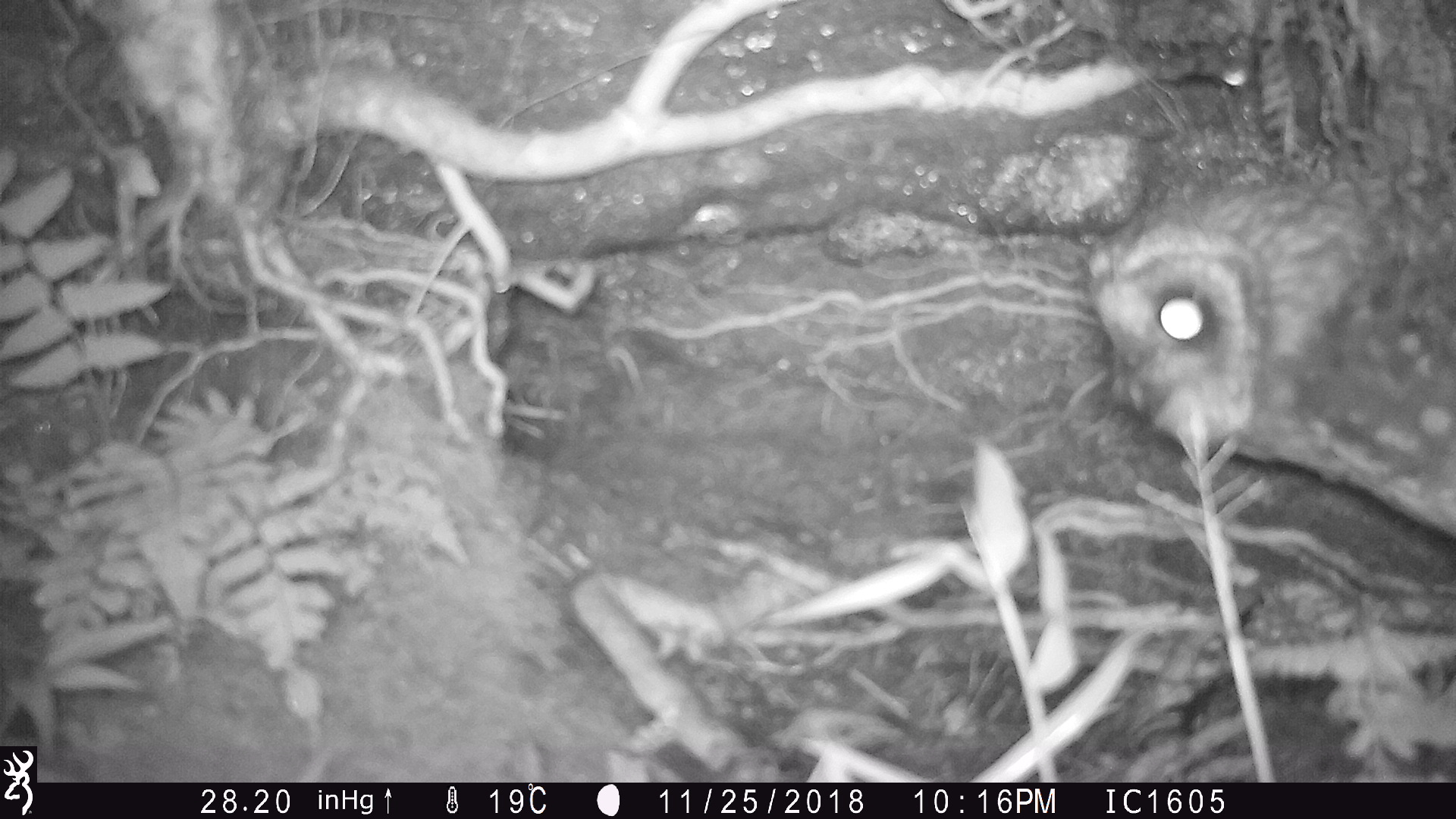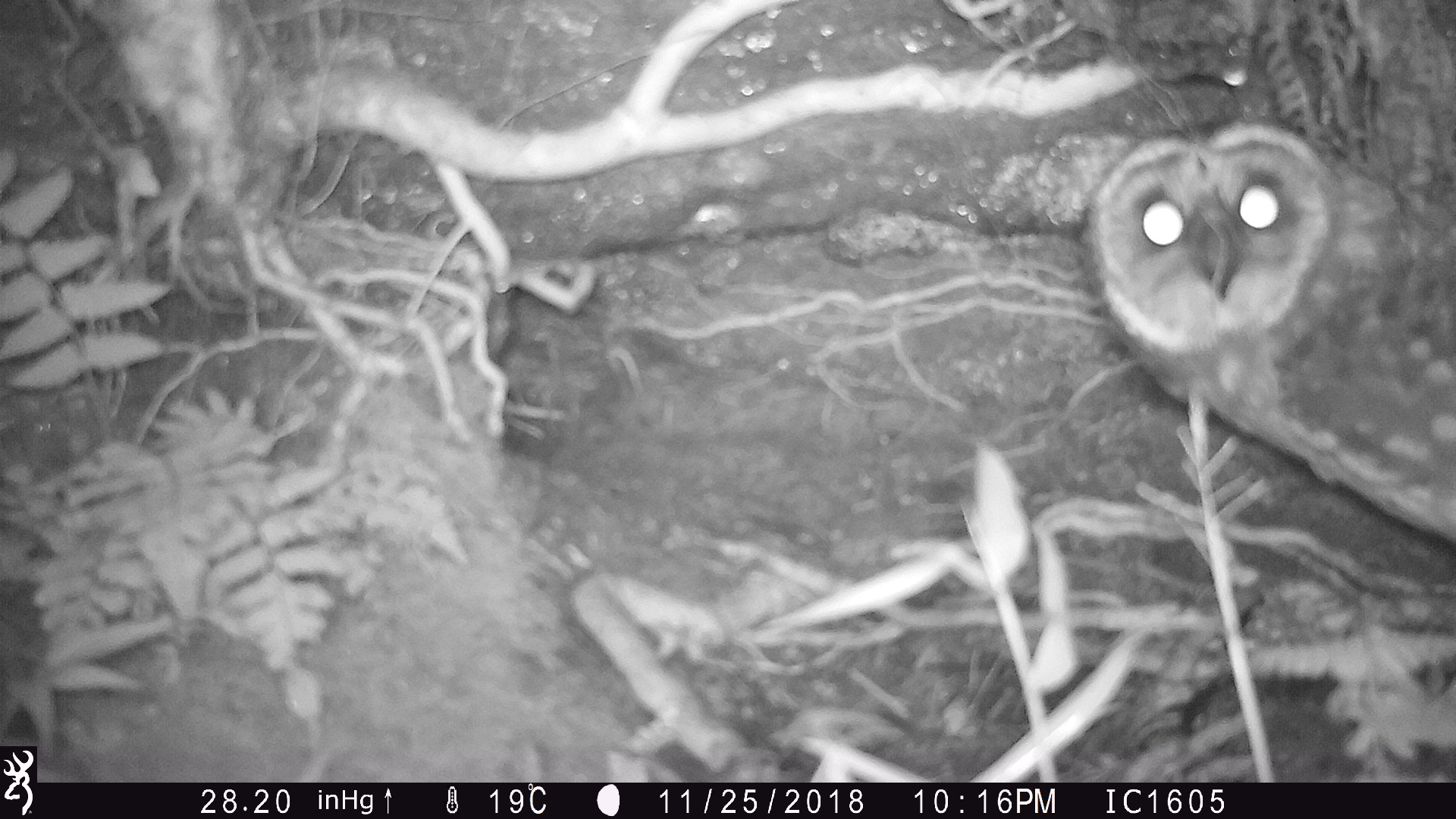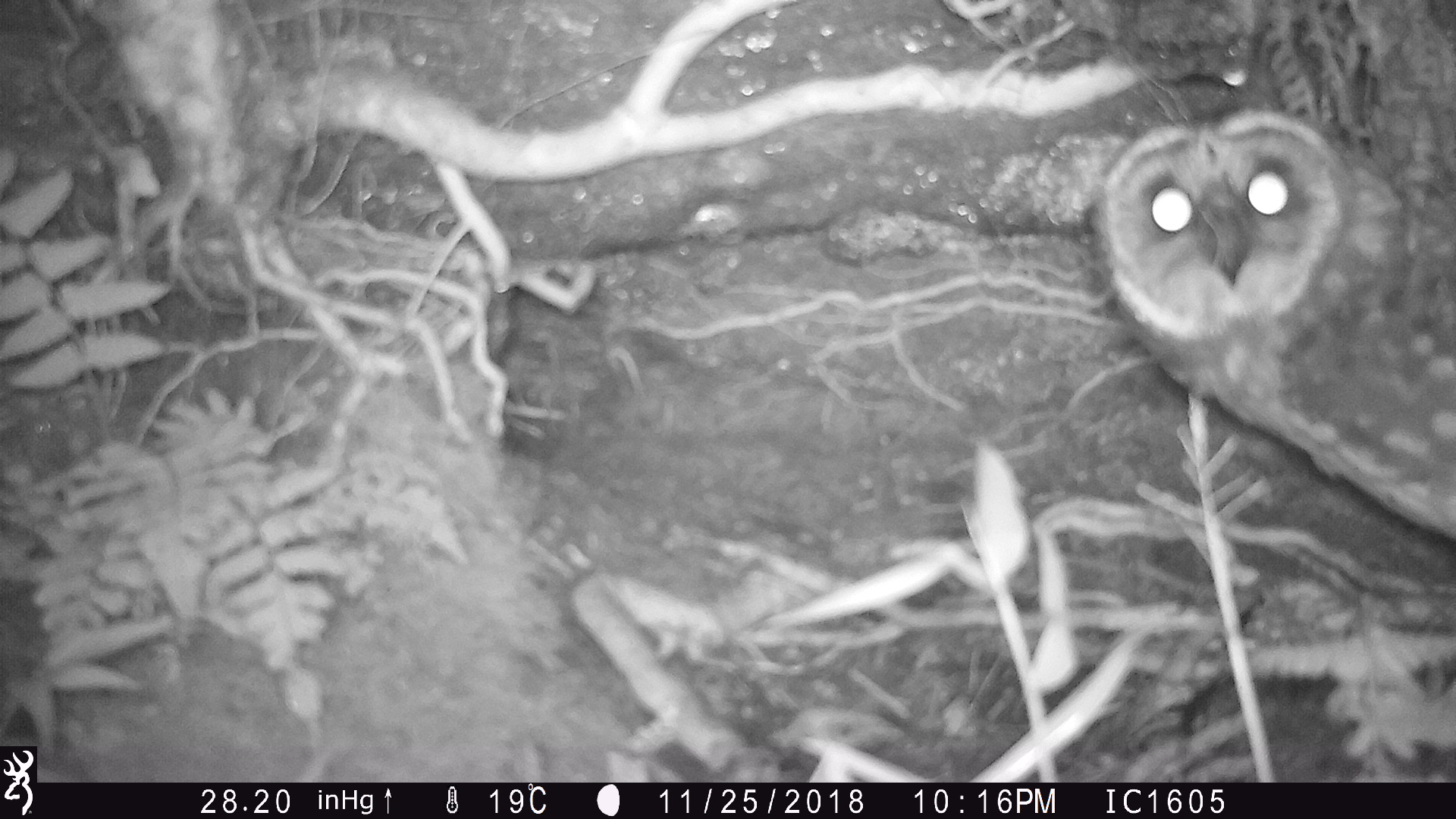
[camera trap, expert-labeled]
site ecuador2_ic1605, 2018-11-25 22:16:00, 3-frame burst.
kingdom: Animalia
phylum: Chordata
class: Aves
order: Strigiformes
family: Strigidae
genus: Asio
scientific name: Asio flammeus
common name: short-eared owl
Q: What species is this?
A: Short-eared owl (Asio flammeus).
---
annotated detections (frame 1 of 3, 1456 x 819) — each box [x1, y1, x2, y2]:
short-eared owl: [1082, 159, 1456, 549]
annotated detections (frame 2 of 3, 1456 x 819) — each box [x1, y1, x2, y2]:
short-eared owl: [1074, 117, 1449, 569]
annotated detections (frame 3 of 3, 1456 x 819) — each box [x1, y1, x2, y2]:
short-eared owl: [1085, 99, 1454, 568]